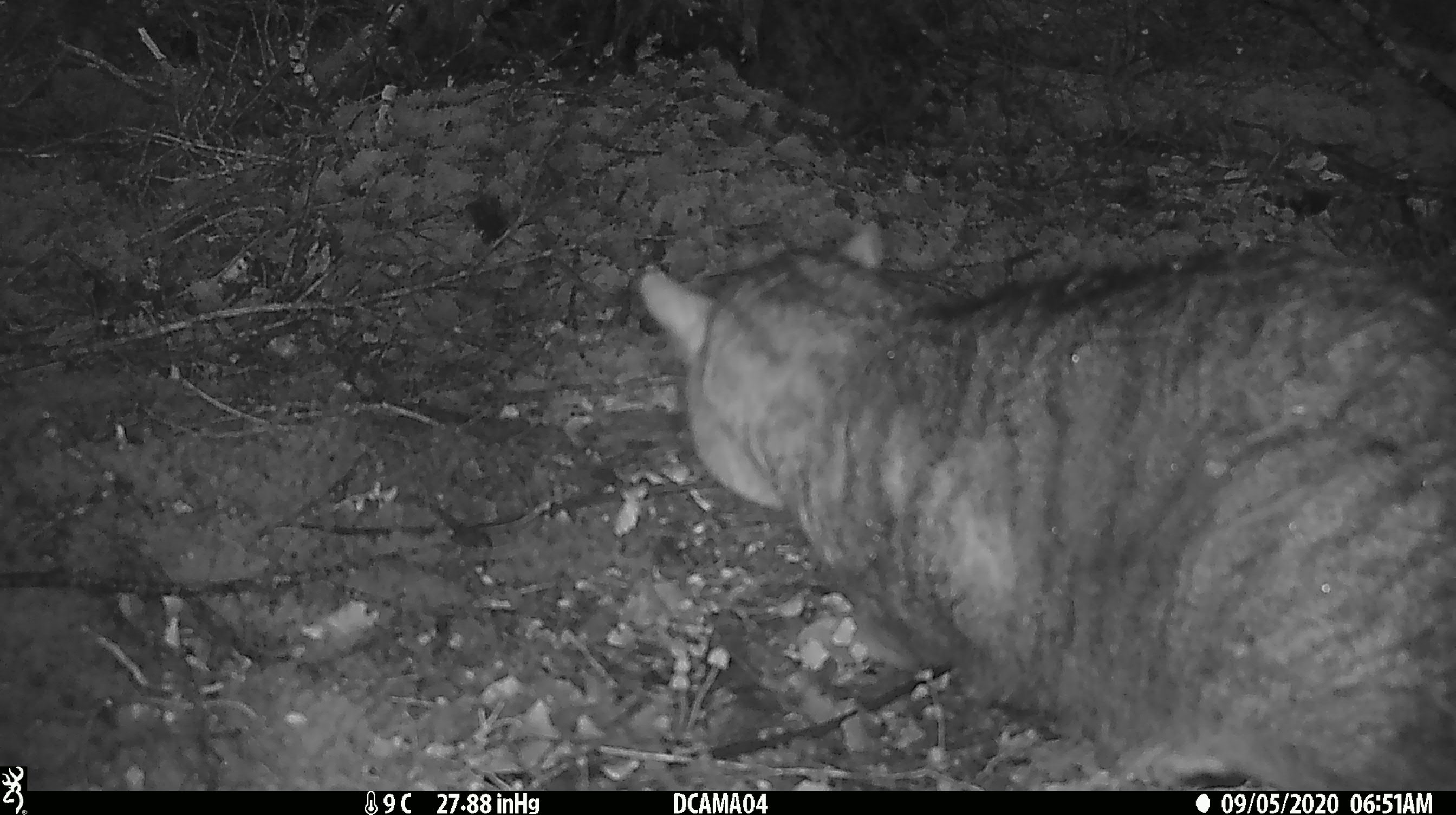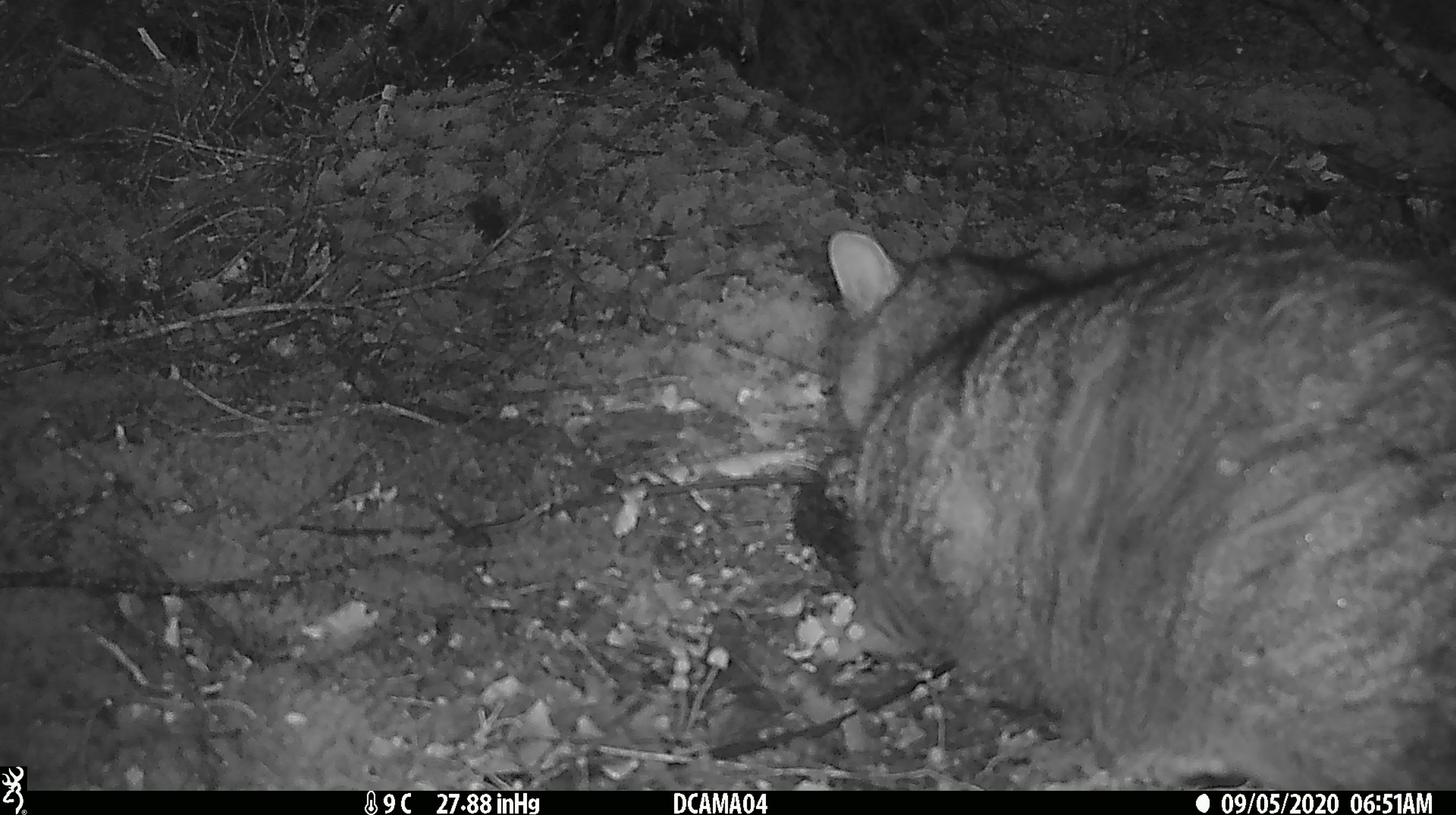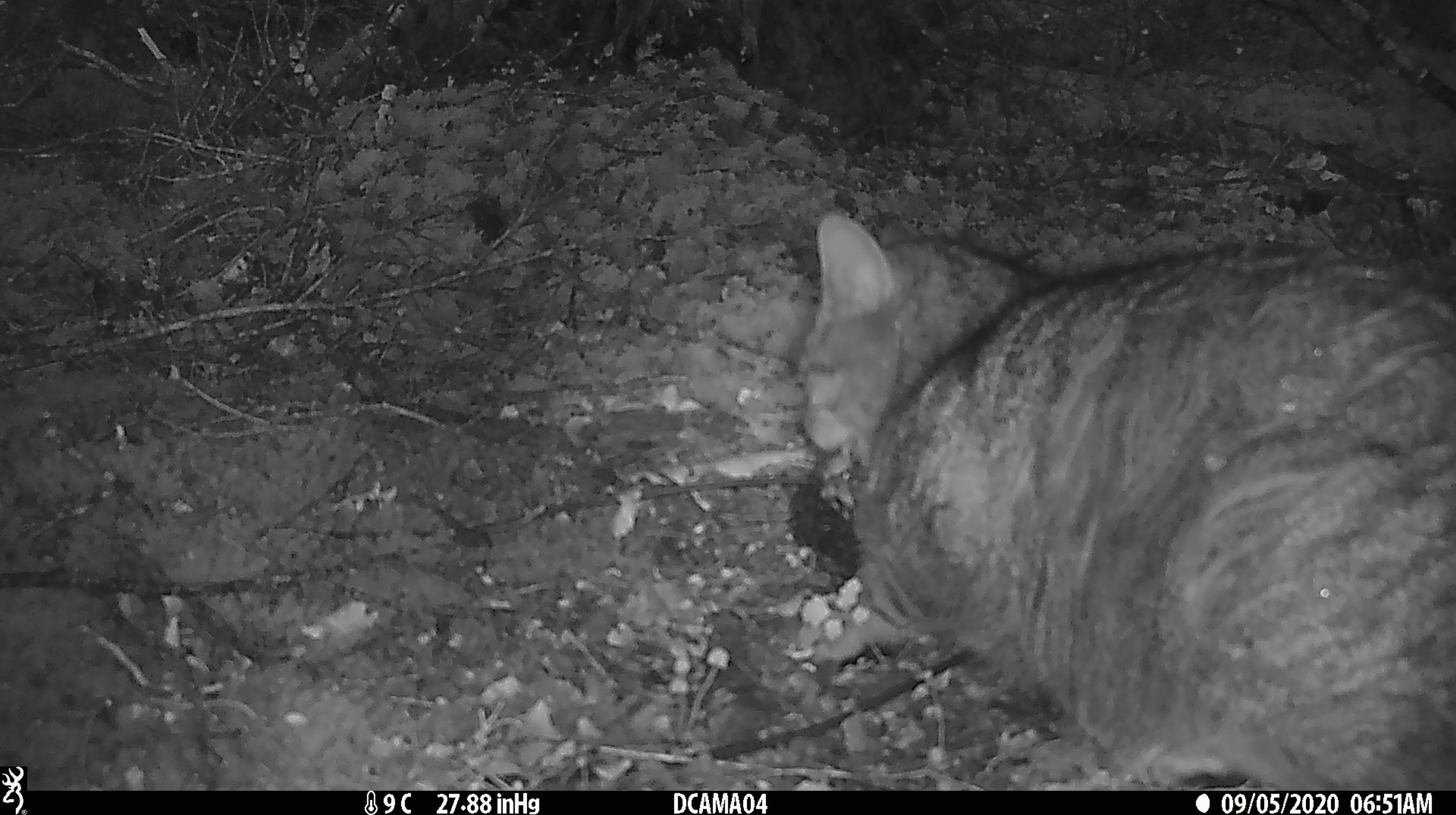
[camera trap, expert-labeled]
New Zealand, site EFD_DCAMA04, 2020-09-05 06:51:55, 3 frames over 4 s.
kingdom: Animalia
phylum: Chordata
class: Mammalia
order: Carnivora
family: Felidae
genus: Felis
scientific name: Felis catus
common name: domestic cat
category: cat